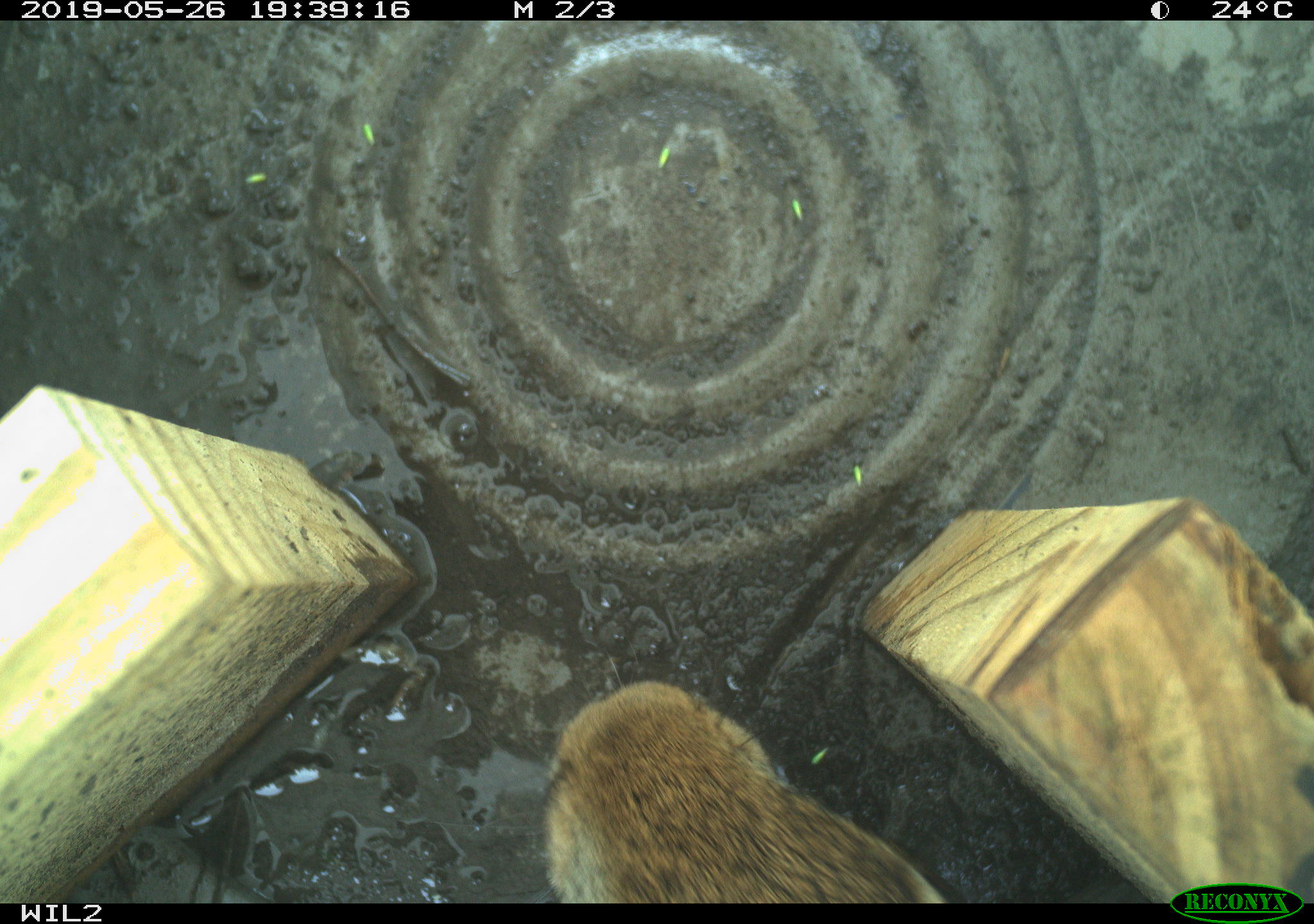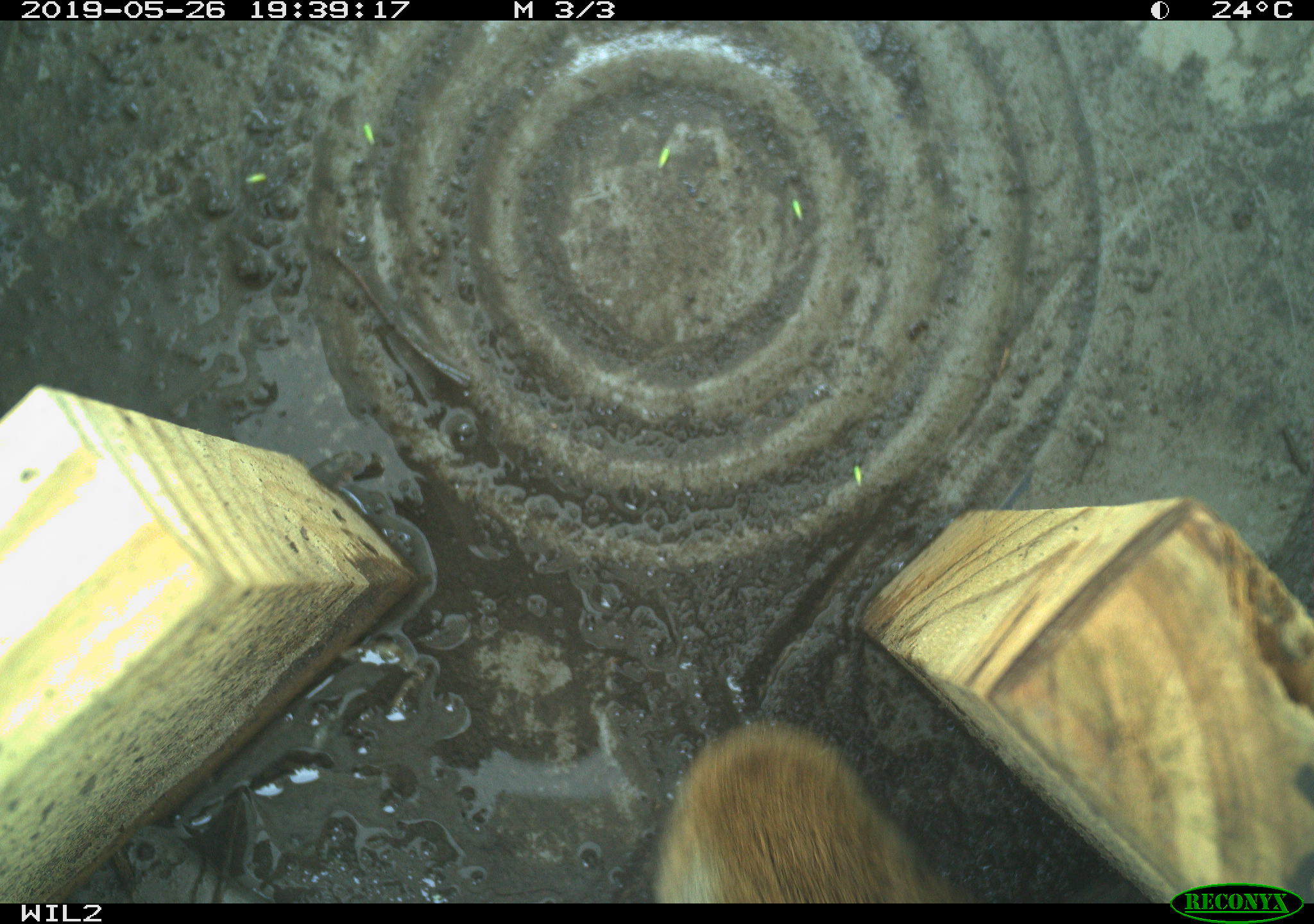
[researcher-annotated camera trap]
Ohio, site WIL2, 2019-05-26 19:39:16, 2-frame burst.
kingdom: Animalia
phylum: Chordata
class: Mammalia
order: Lagomorpha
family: Leporidae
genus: Sylvilagus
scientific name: Sylvilagus floridanus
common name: eastern cottontail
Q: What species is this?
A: Eastern cottontail (Sylvilagus floridanus).